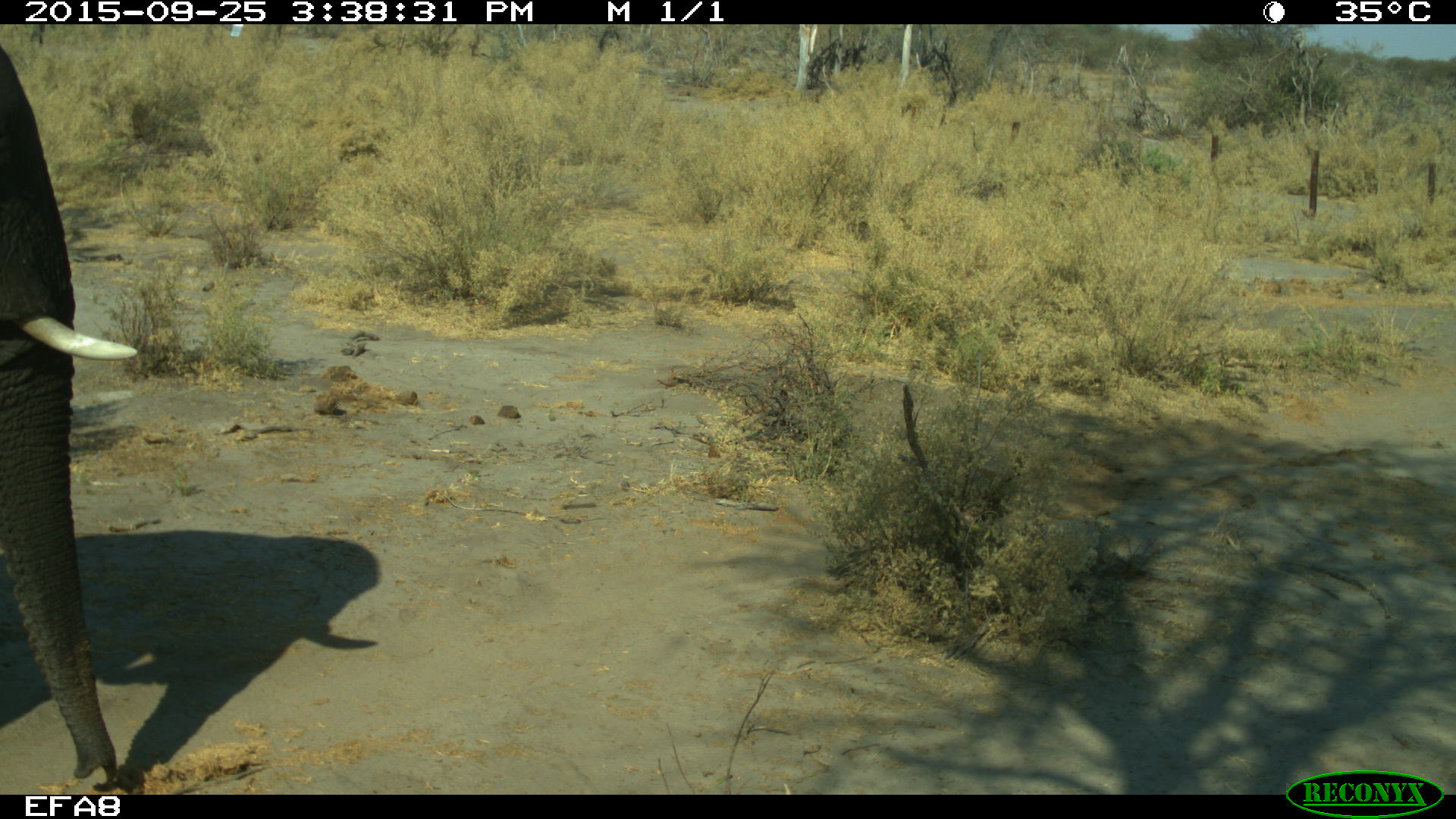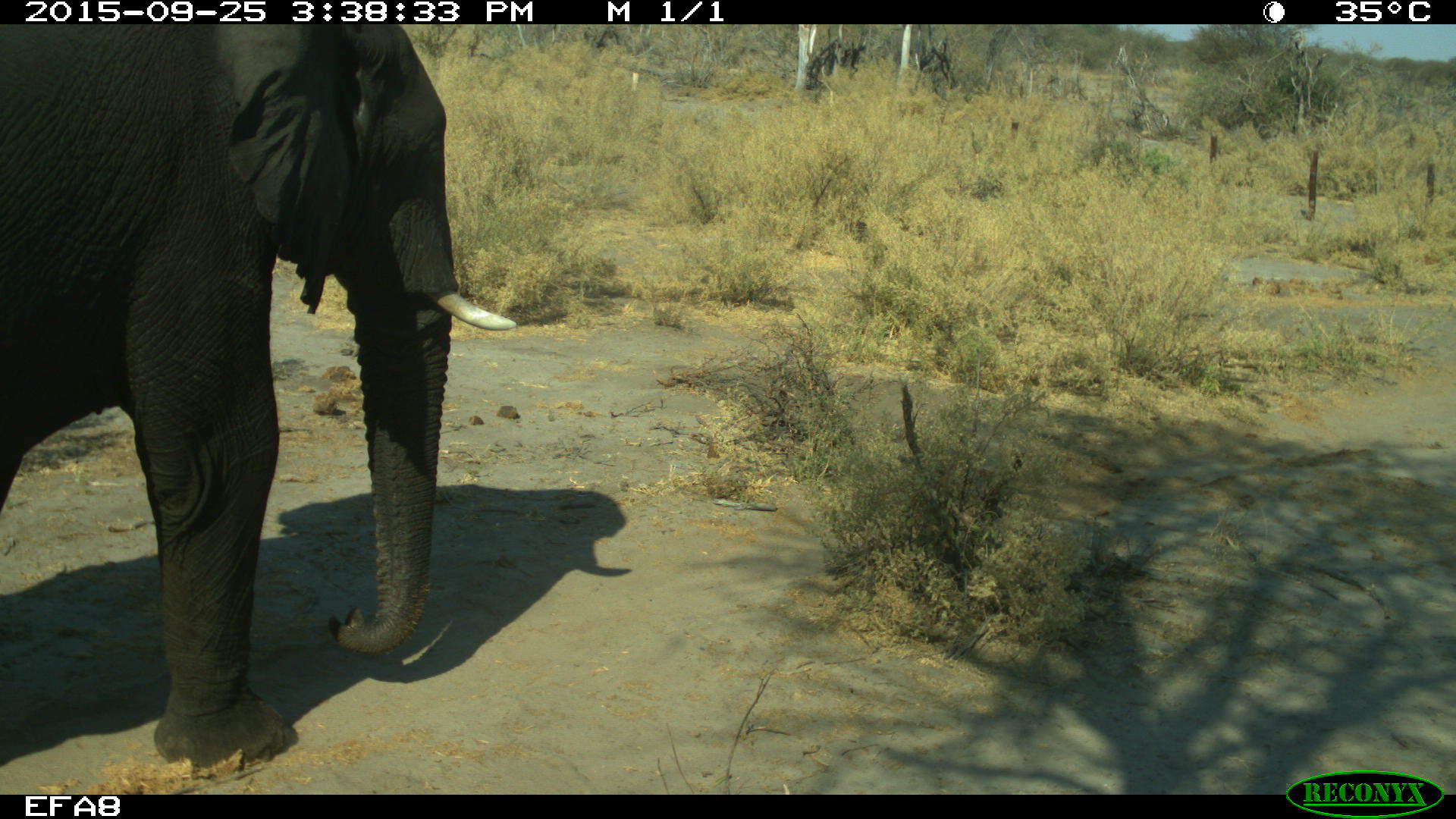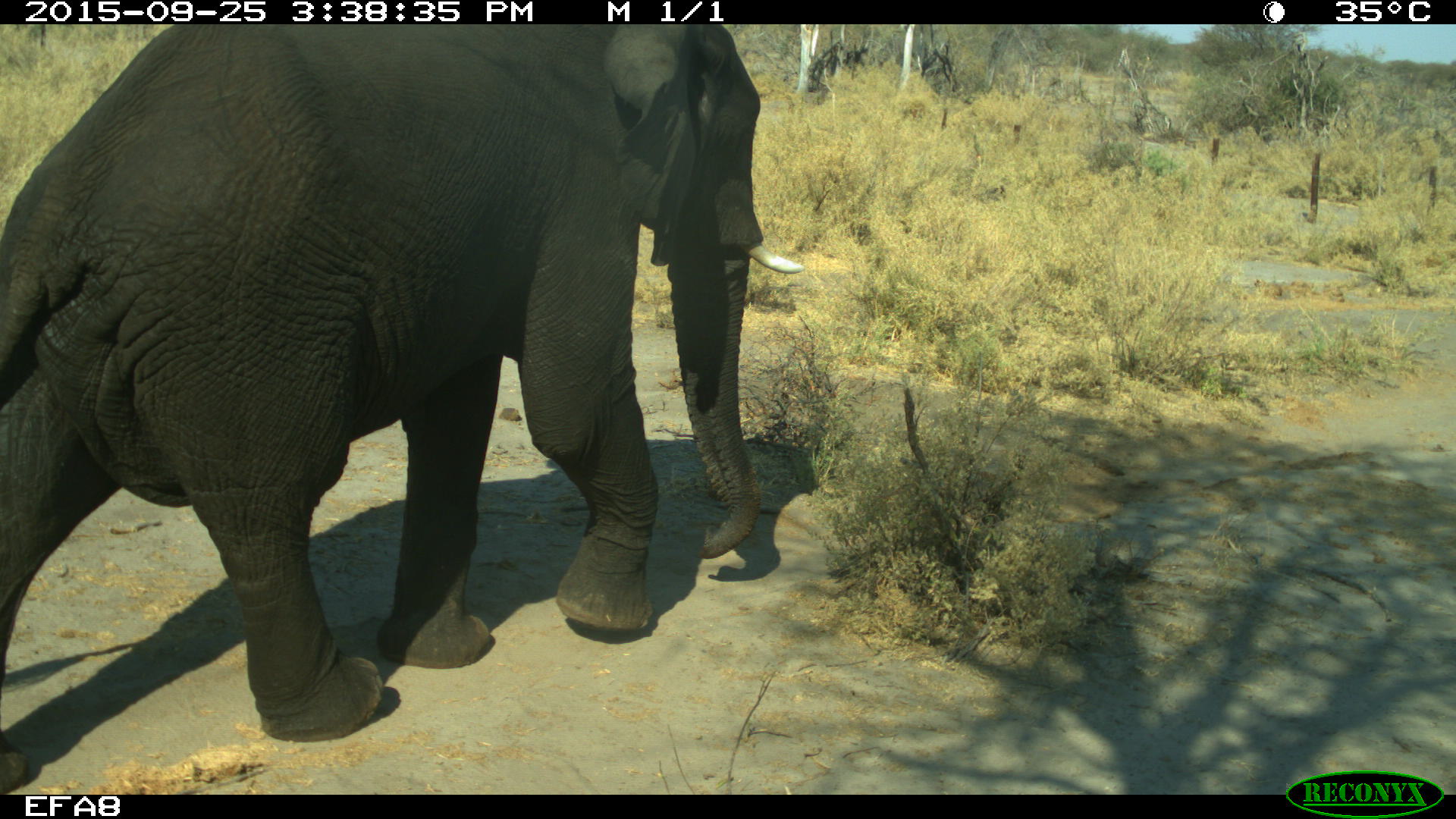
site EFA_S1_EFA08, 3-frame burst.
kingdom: Animalia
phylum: Chordata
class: Mammalia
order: Proboscidea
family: Elephantidae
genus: Loxodonta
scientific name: Loxodonta africana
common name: african bush elephant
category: elephant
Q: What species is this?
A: Elephant (african bush elephant) (Loxodonta africana).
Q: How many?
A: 1.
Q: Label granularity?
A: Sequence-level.